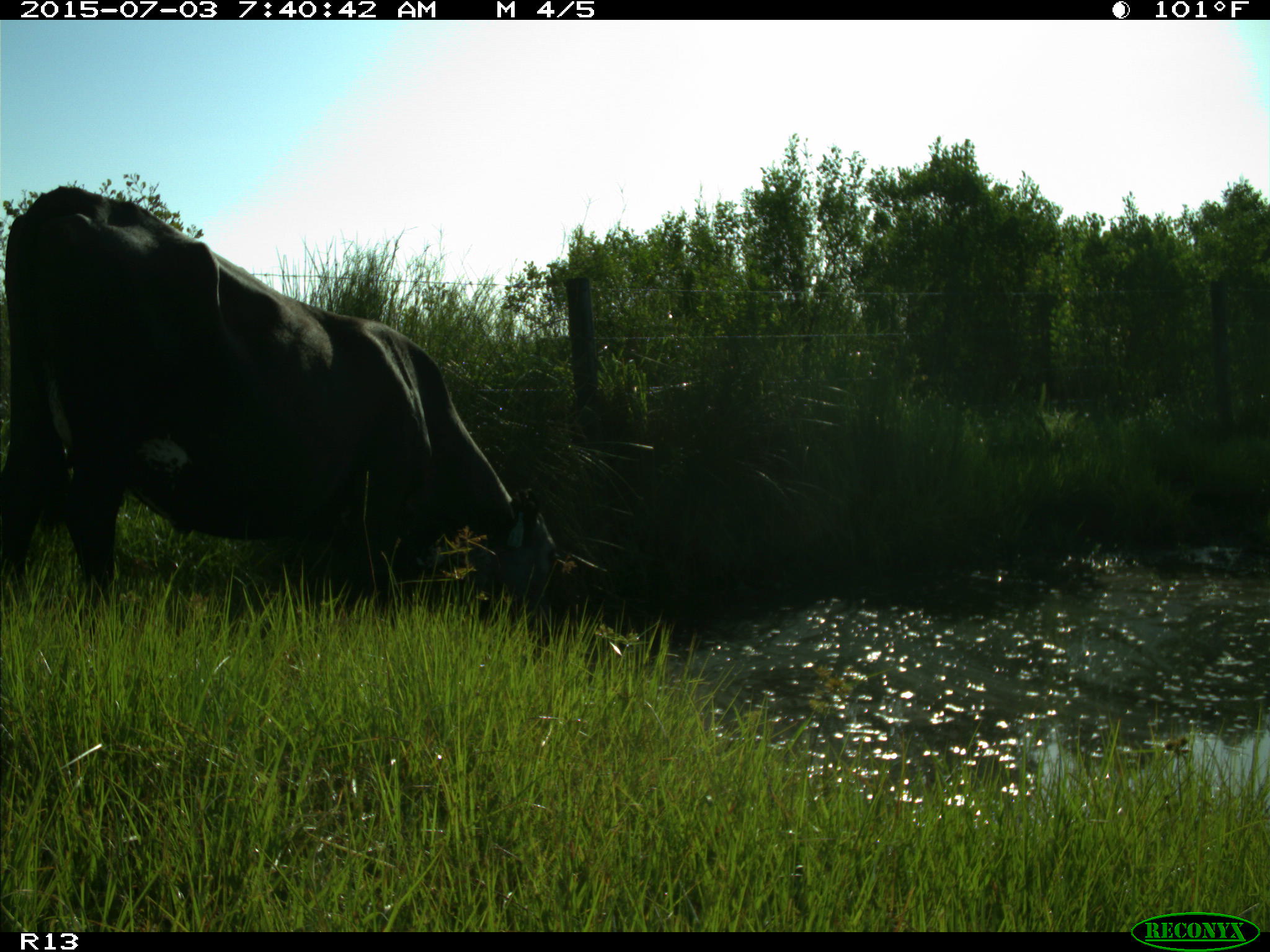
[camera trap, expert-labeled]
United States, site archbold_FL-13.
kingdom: Animalia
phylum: Chordata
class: Mammalia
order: Artiodactyla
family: Bovidae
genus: Bos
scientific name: Bos taurus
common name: domestic cow